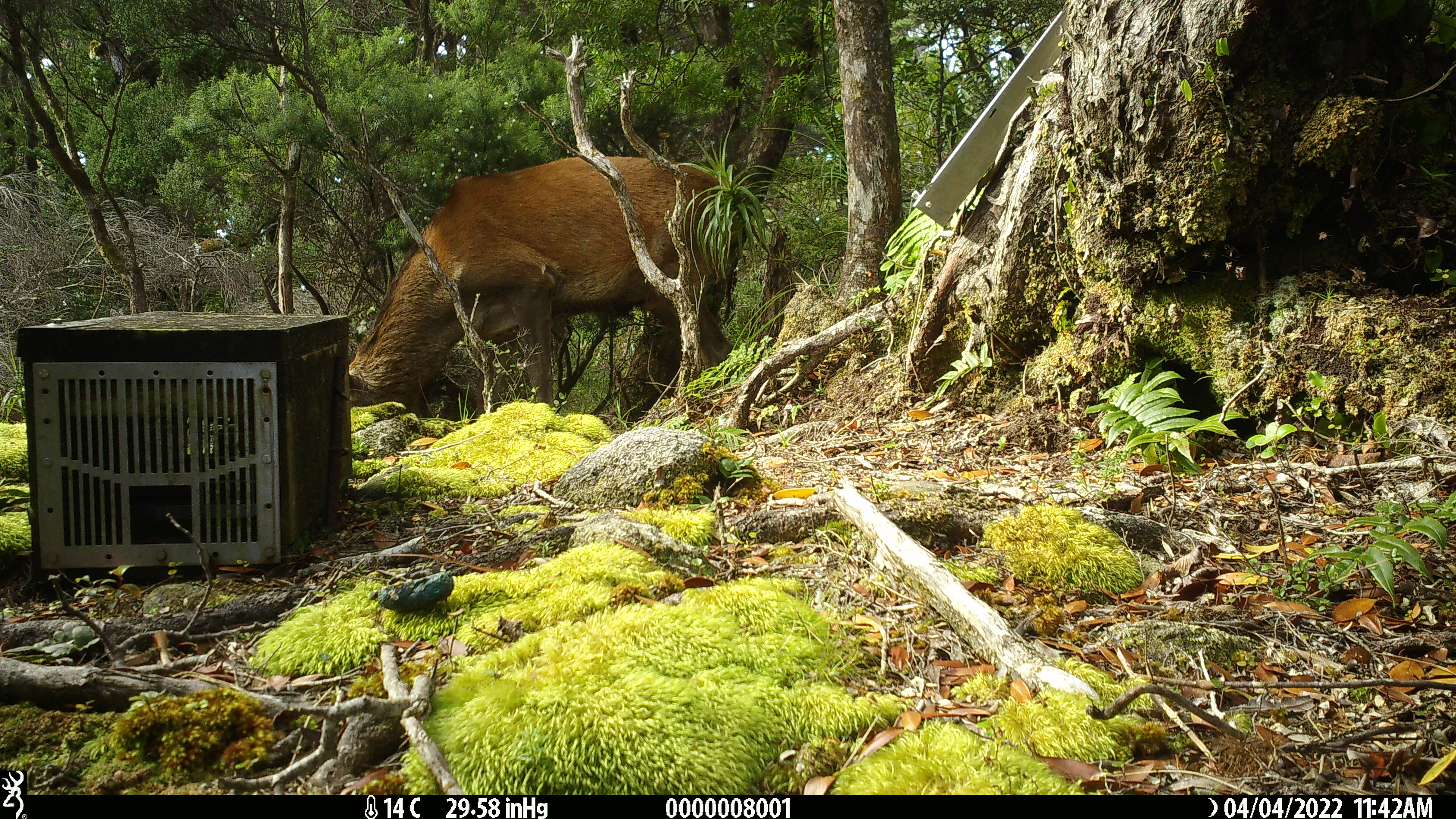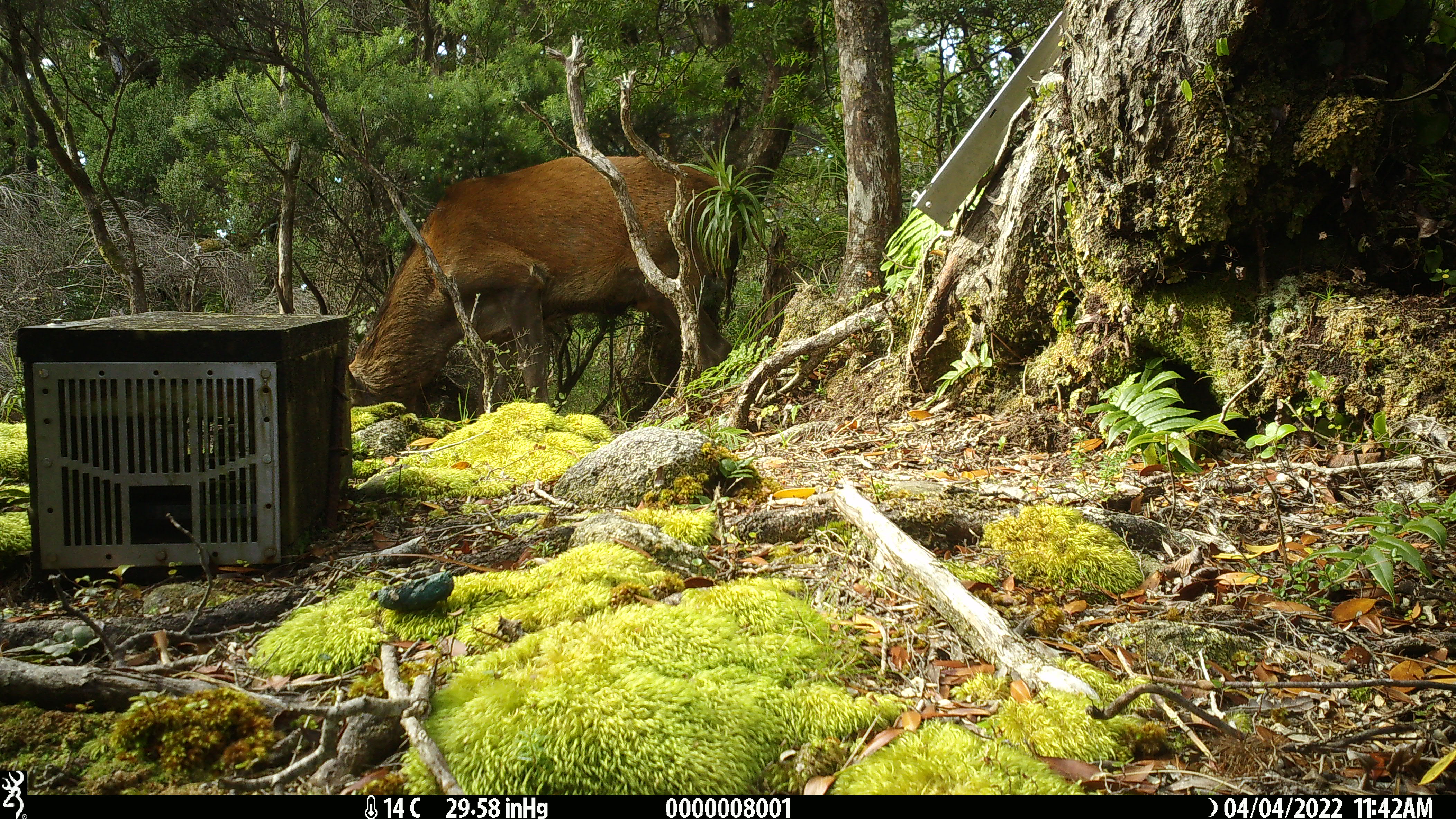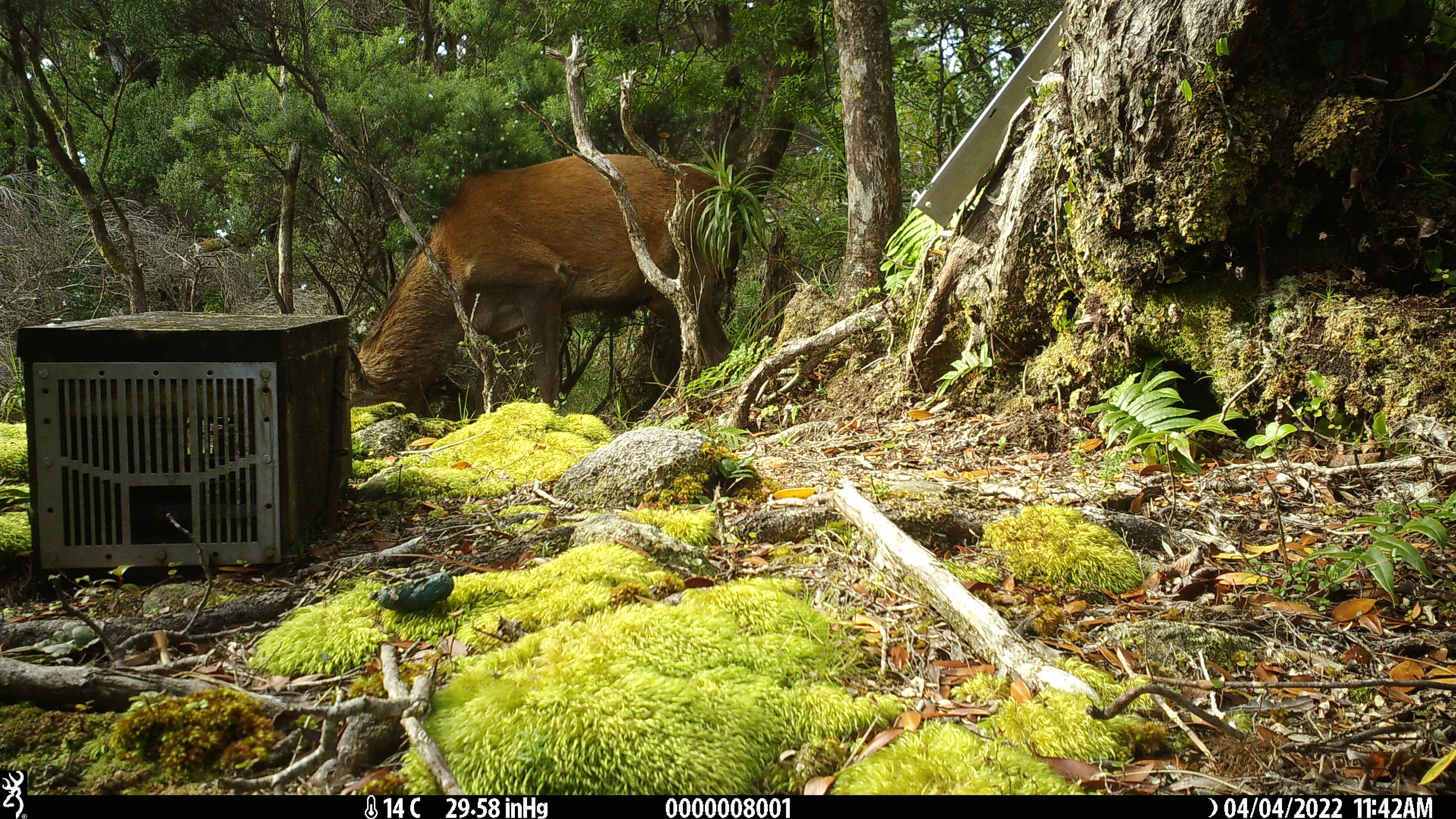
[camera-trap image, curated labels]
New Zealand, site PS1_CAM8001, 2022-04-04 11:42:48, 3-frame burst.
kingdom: Animalia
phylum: Chordata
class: Mammalia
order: Artiodactyla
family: Cervidae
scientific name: Cervidae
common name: deer